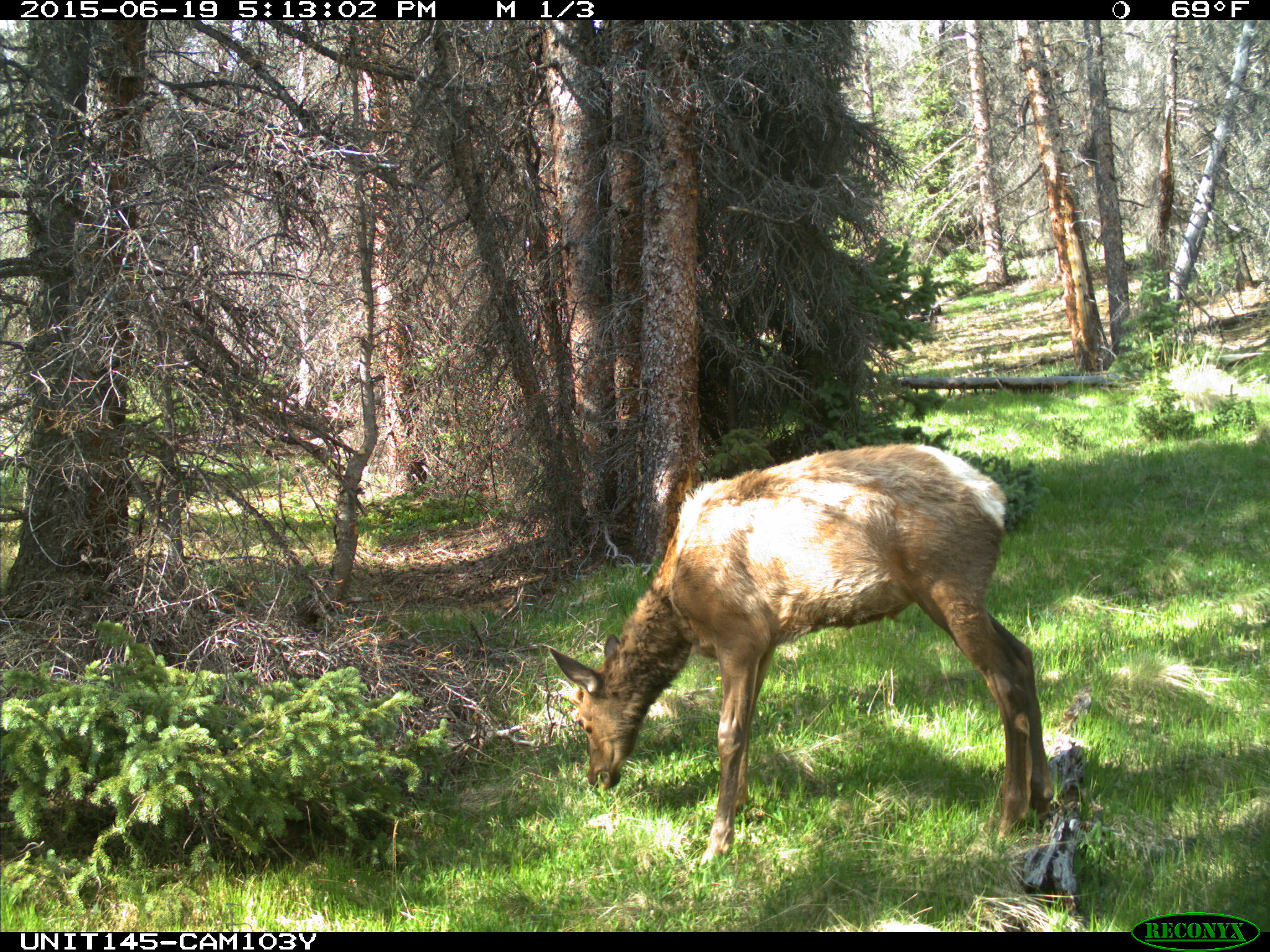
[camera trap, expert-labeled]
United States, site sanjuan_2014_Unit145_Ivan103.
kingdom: Animalia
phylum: Chordata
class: Mammalia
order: Artiodactyla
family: Cervidae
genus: Cervus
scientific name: Cervus elaphus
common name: red deer